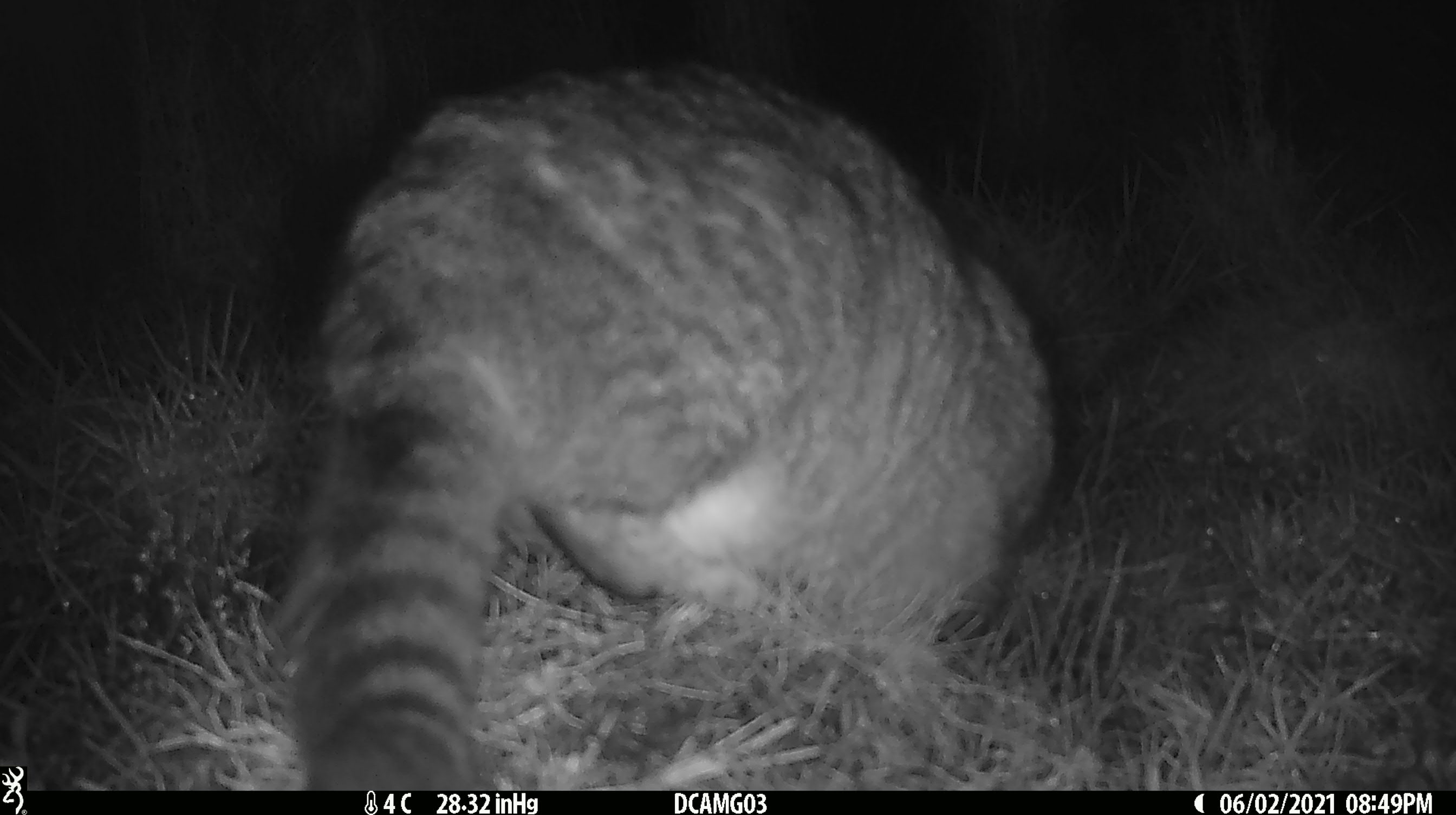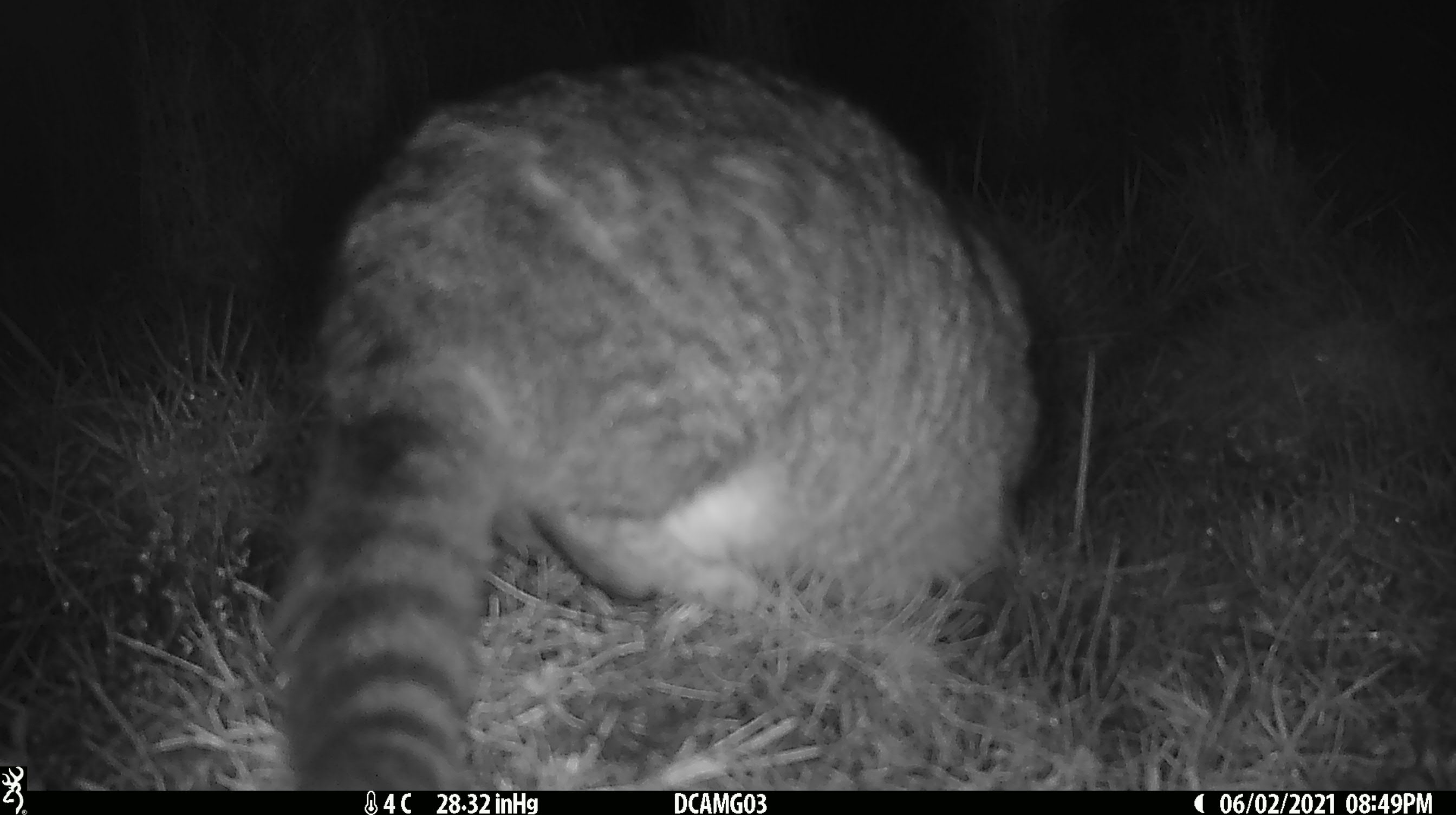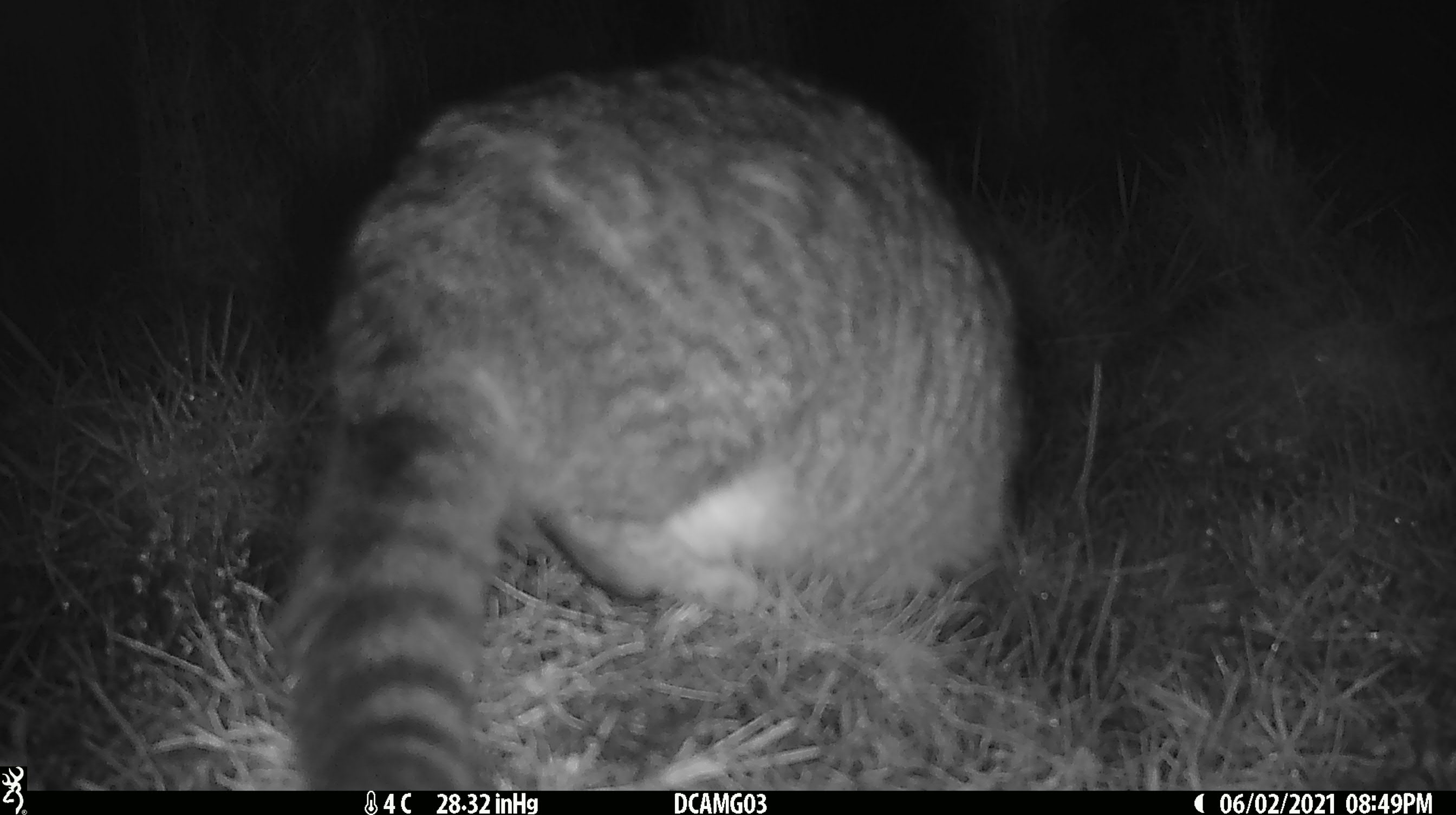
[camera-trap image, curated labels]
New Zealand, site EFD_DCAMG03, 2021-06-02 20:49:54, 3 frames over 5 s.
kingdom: Animalia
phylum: Chordata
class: Mammalia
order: Carnivora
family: Felidae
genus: Felis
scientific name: Felis catus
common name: domestic cat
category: cat